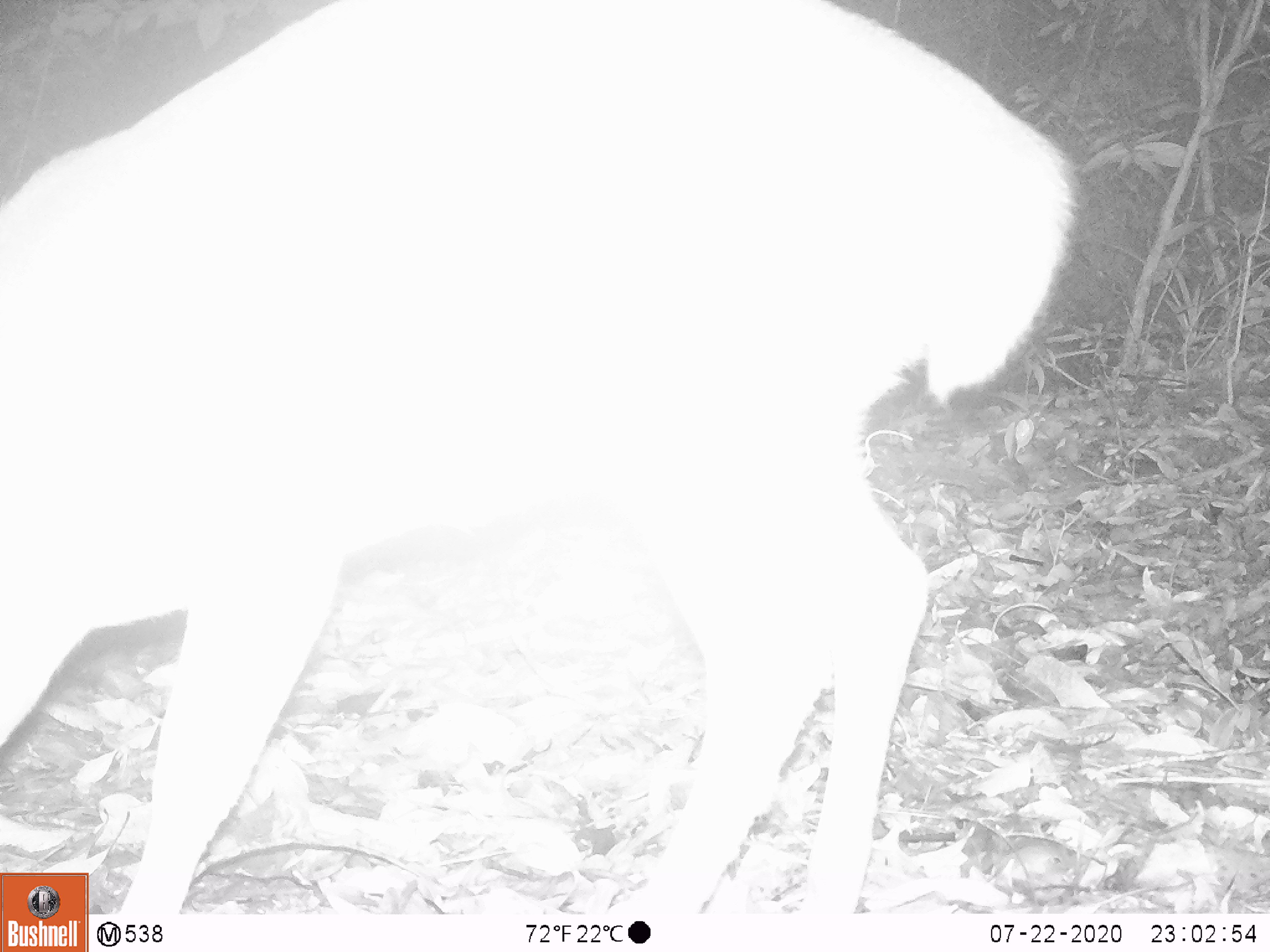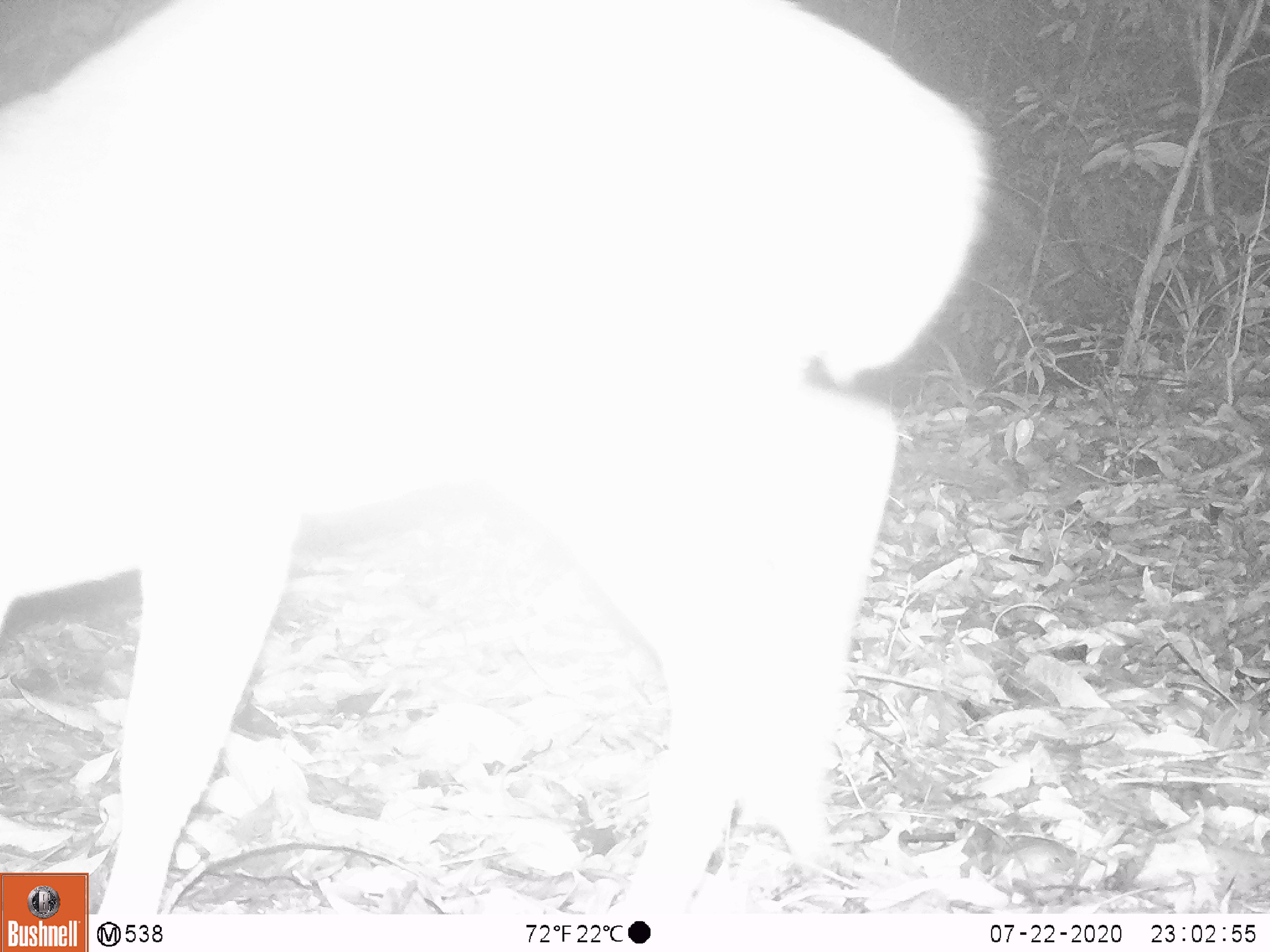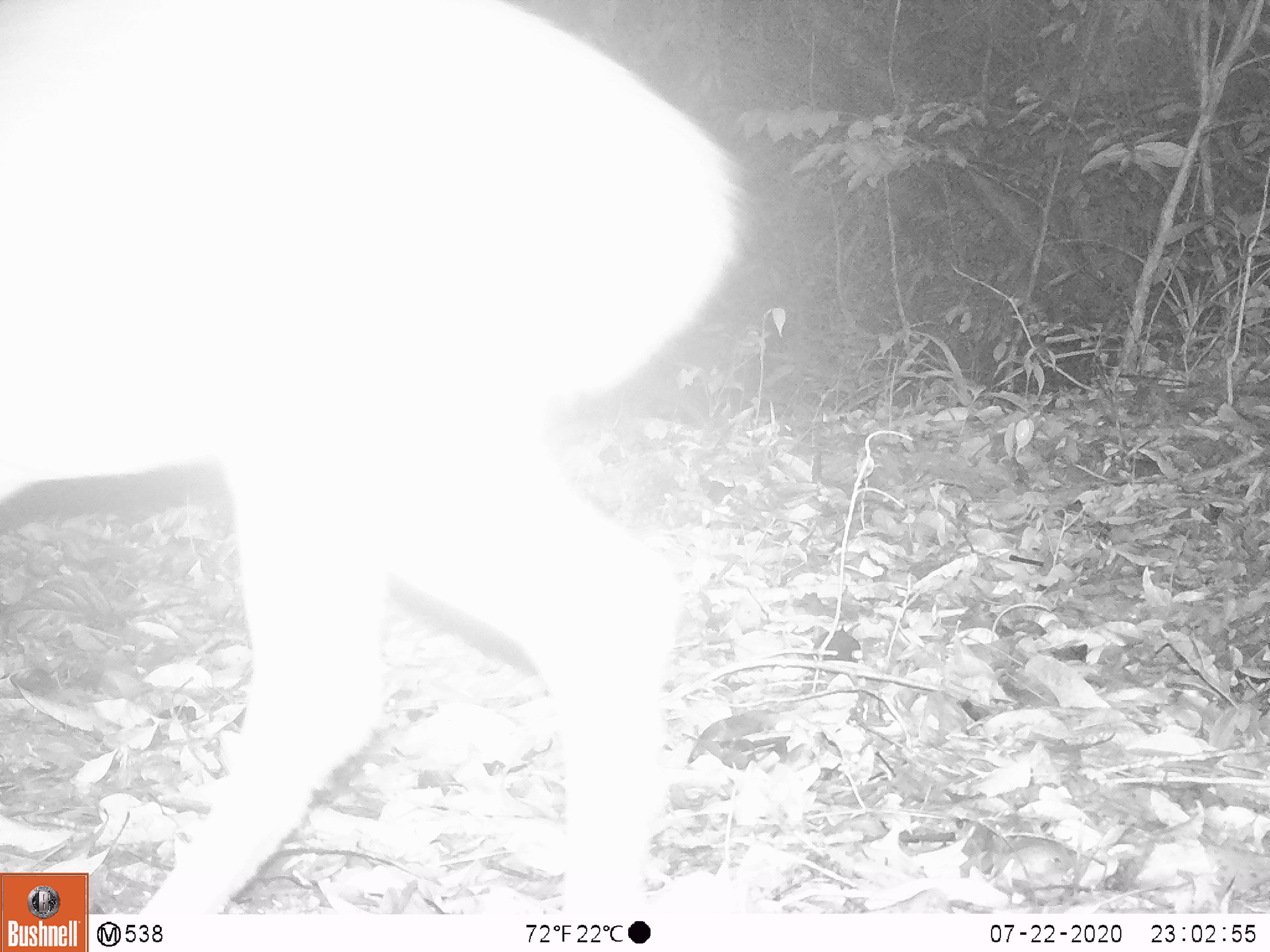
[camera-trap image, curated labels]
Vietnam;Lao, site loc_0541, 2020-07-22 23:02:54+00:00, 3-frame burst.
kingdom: Animalia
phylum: Chordata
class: Mammalia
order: Artiodactyla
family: Cervidae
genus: Muntiacus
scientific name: Muntiacus vuquangensis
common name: large-antlered muntjac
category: large antlered muntjac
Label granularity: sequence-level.